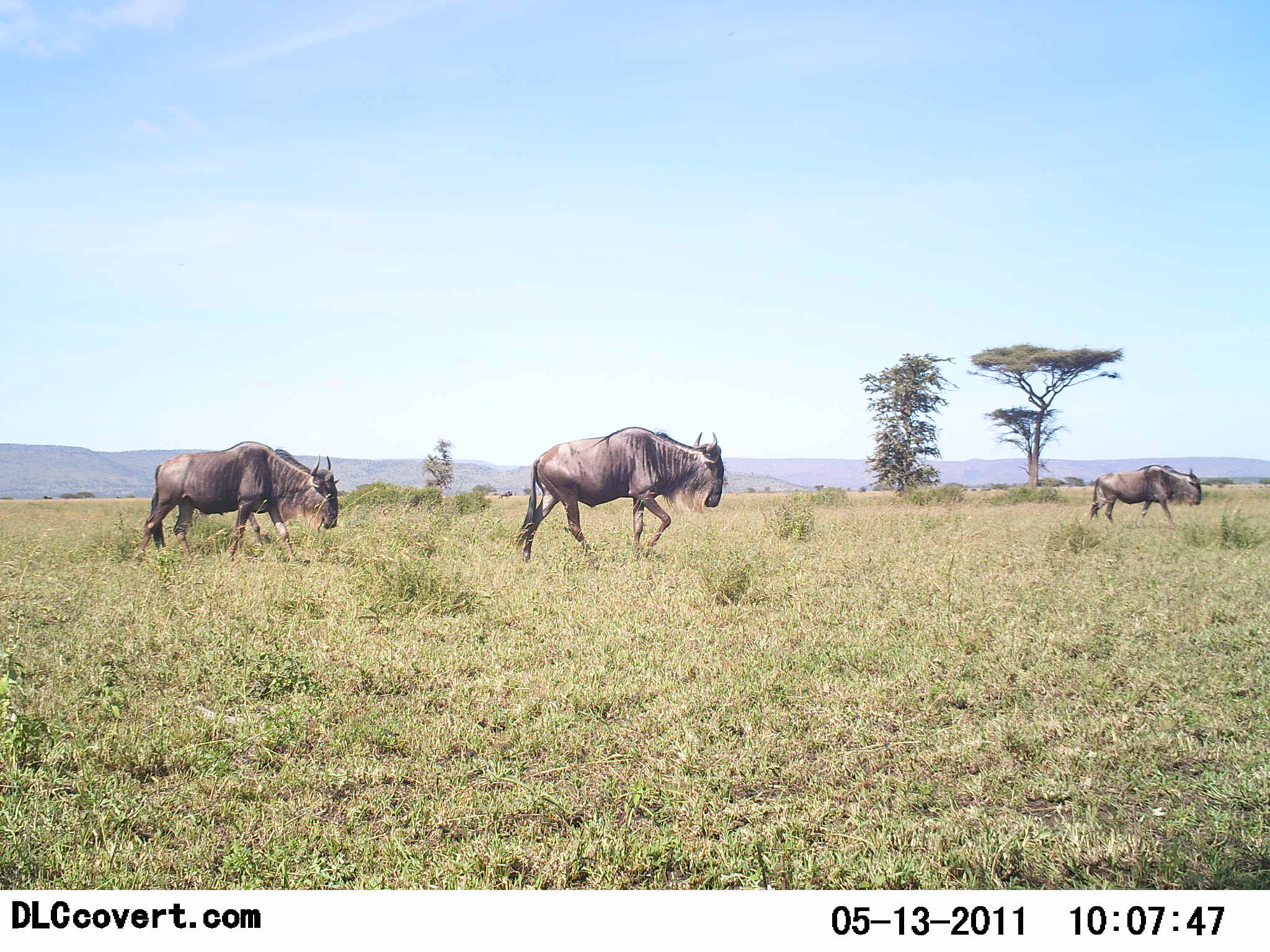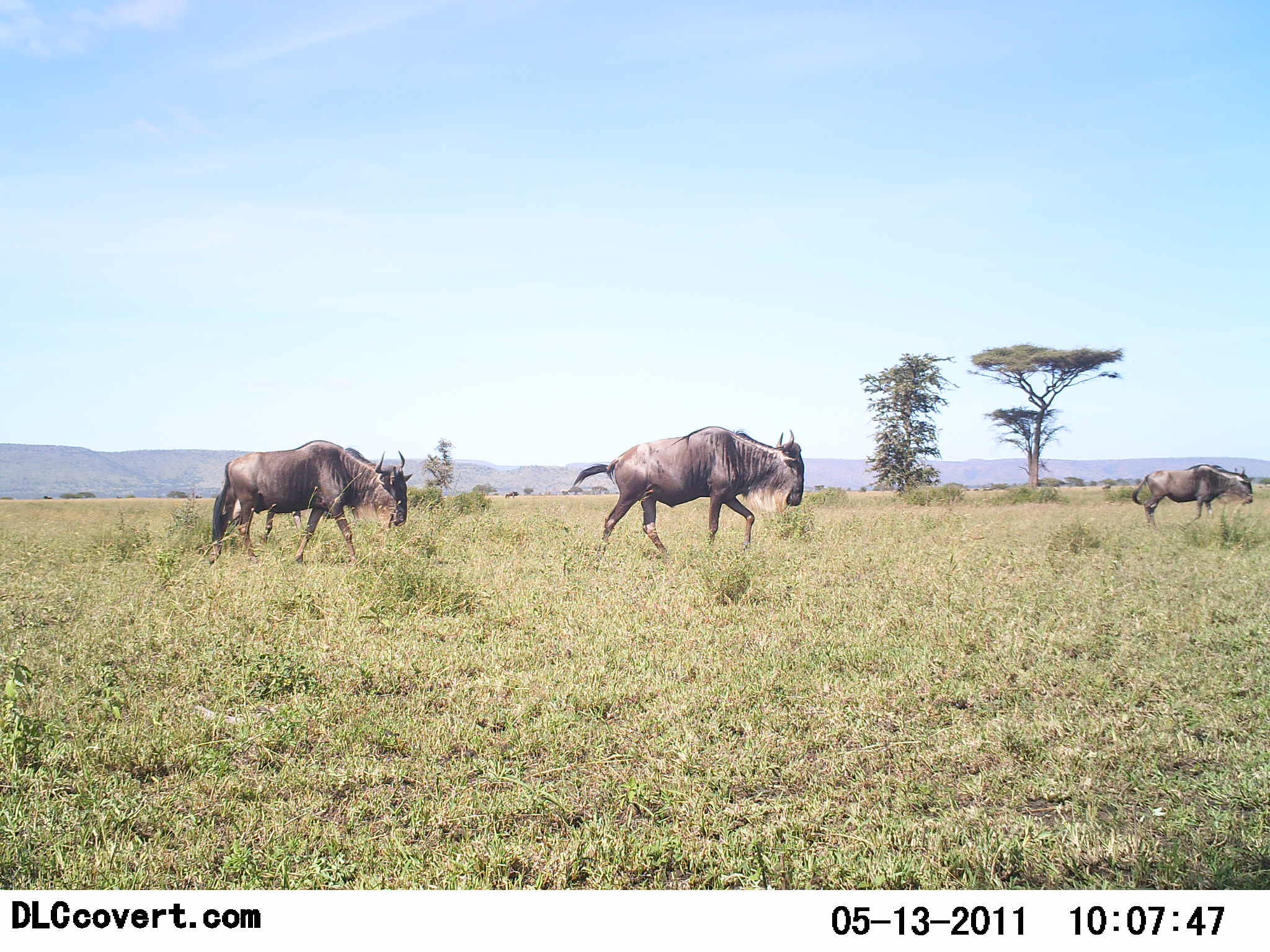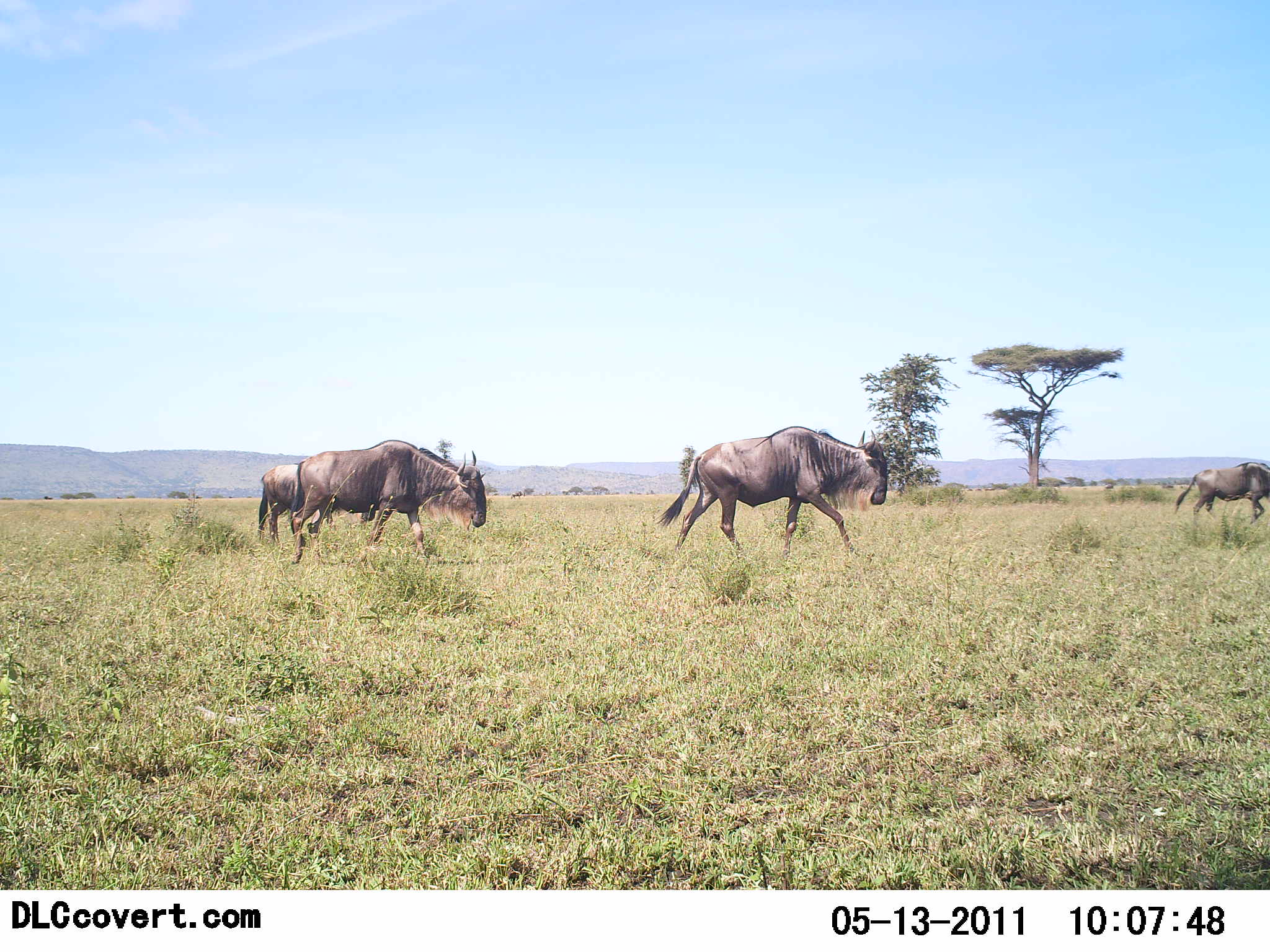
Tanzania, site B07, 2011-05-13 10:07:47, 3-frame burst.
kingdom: Animalia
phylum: Chordata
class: Mammalia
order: Artiodactyla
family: Bovidae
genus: Connochaetes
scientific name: Connochaetes taurinus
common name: blue wildebeest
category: wildebeest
Wildebeest (blue wildebeest) (Connochaetes taurinus), count 3. Behavior (volunteer vote fractions): standing 0%, resting 0%, moving 100%, interacting 0%. Young present (vote fraction): 0%. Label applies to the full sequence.